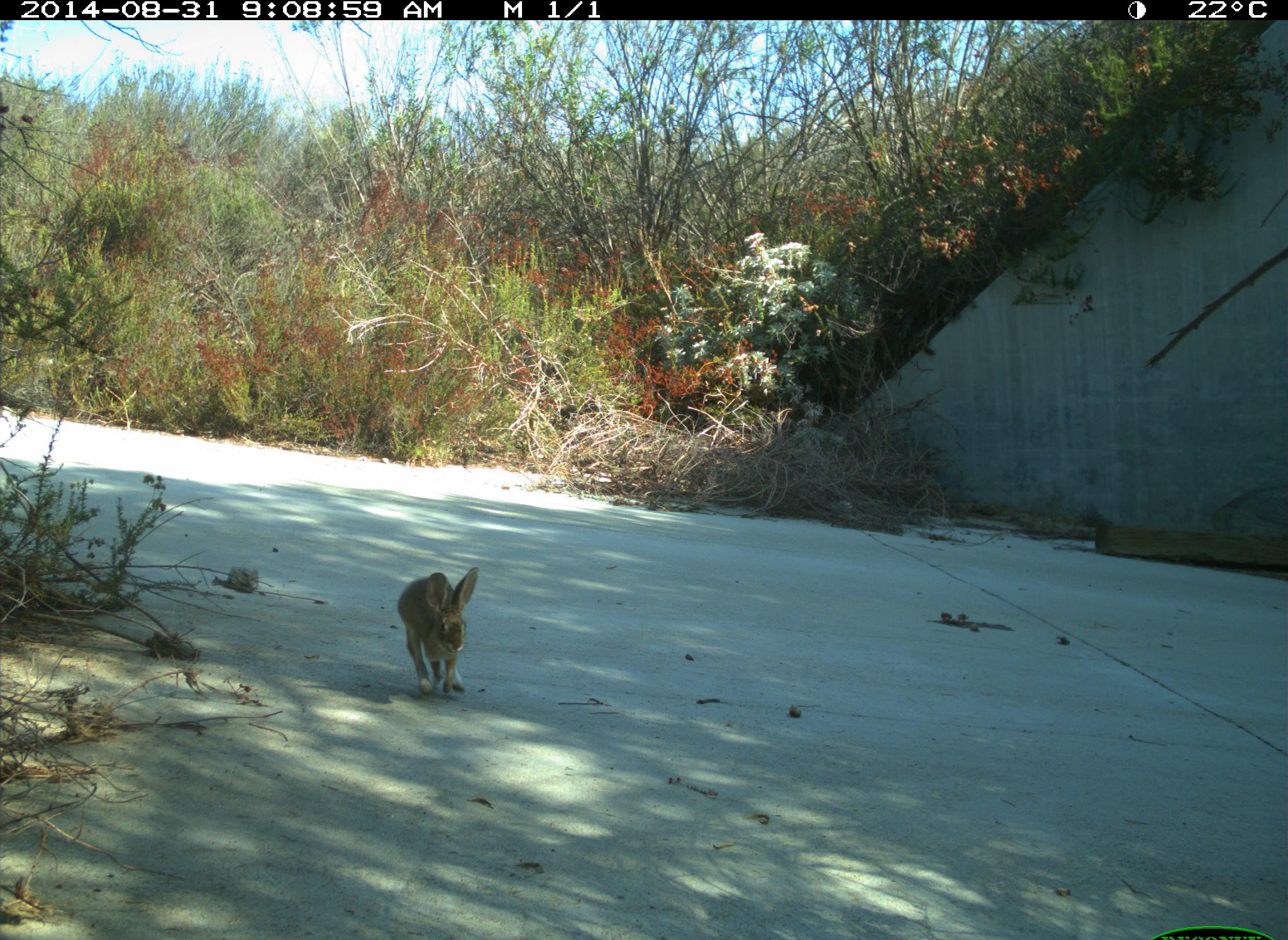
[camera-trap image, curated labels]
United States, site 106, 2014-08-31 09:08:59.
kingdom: Animalia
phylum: Chordata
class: Mammalia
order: Lagomorpha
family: Leporidae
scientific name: Leporidae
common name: rabbits and hares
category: rabbit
Rabbit (rabbits and hares) (Leporidae).